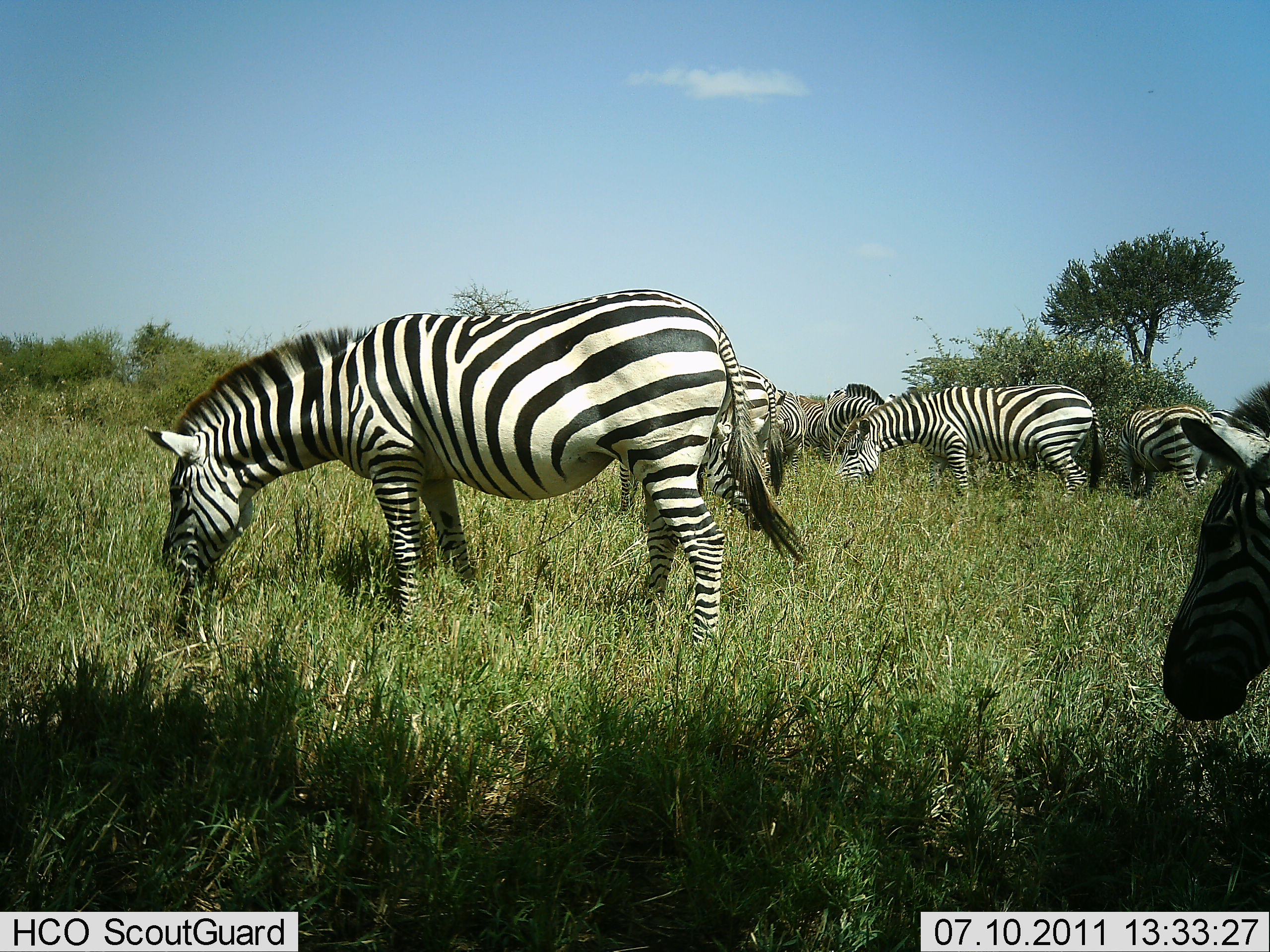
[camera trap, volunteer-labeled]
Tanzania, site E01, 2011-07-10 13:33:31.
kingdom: Animalia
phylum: Chordata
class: Mammalia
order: Perissodactyla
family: Equidae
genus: Equus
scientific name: Equus quagga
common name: plains zebra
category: zebra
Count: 7.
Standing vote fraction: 80%.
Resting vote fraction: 10%.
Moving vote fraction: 0%.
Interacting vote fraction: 10%.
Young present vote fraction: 0%.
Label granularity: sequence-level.